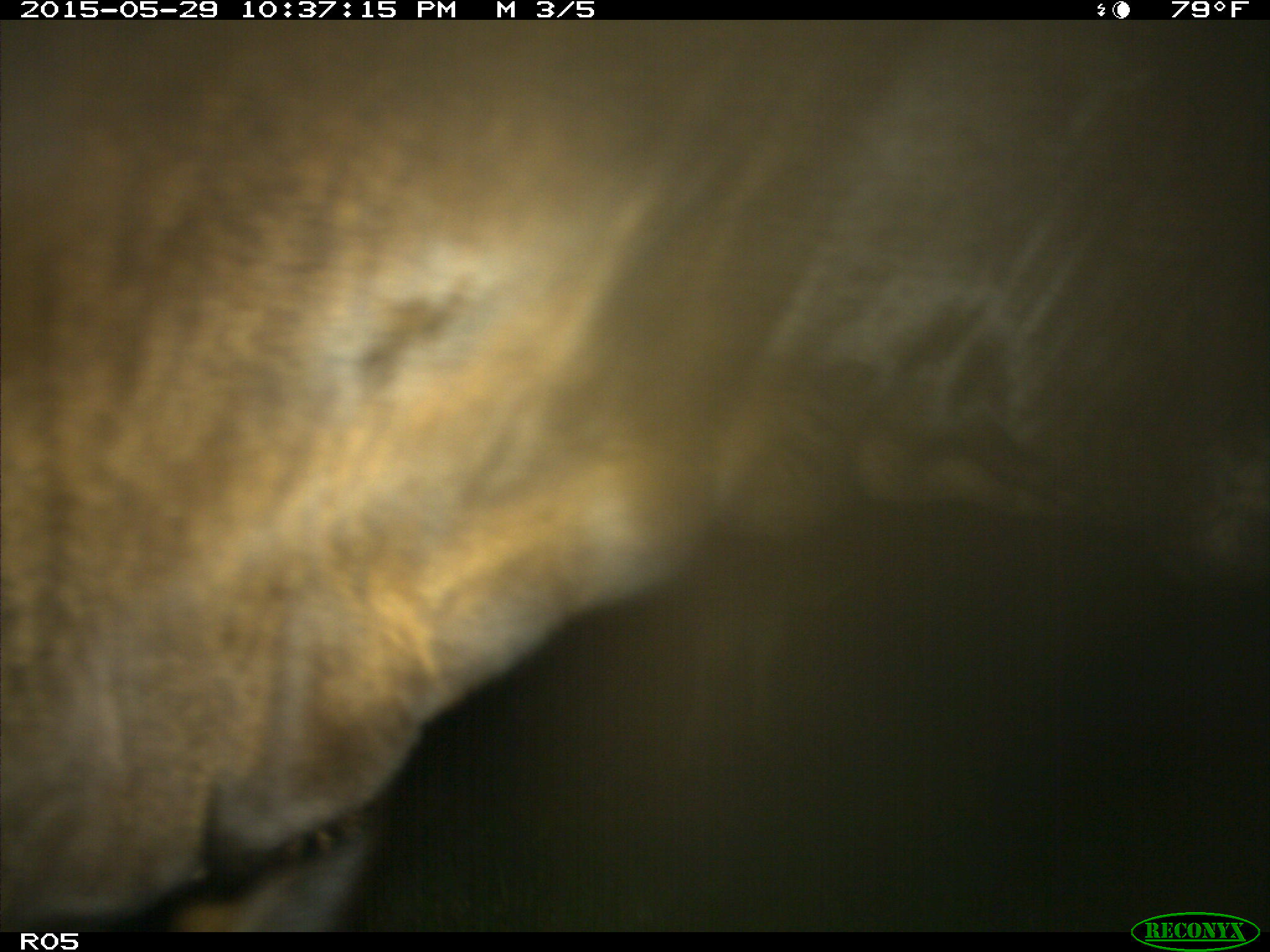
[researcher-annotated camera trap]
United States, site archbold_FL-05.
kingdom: Animalia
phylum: Chordata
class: Mammalia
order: Artiodactyla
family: Bovidae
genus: Bos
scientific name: Bos taurus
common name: domestic cow